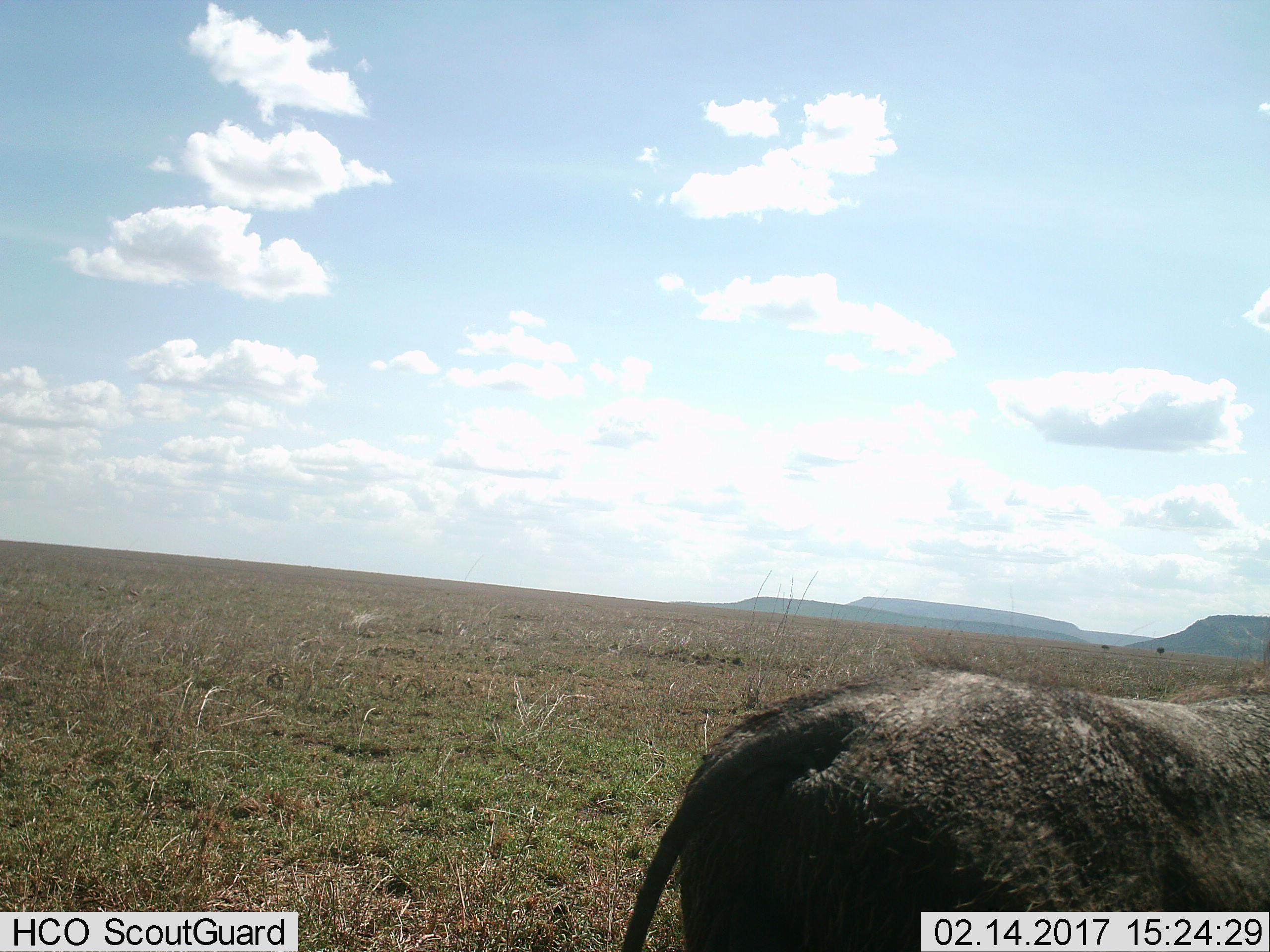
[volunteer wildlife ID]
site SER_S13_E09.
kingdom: Animalia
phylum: Chordata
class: Mammalia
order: Artiodactyla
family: Suidae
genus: Phacochoerus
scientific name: Phacochoerus africanus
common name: warthog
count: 1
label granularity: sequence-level